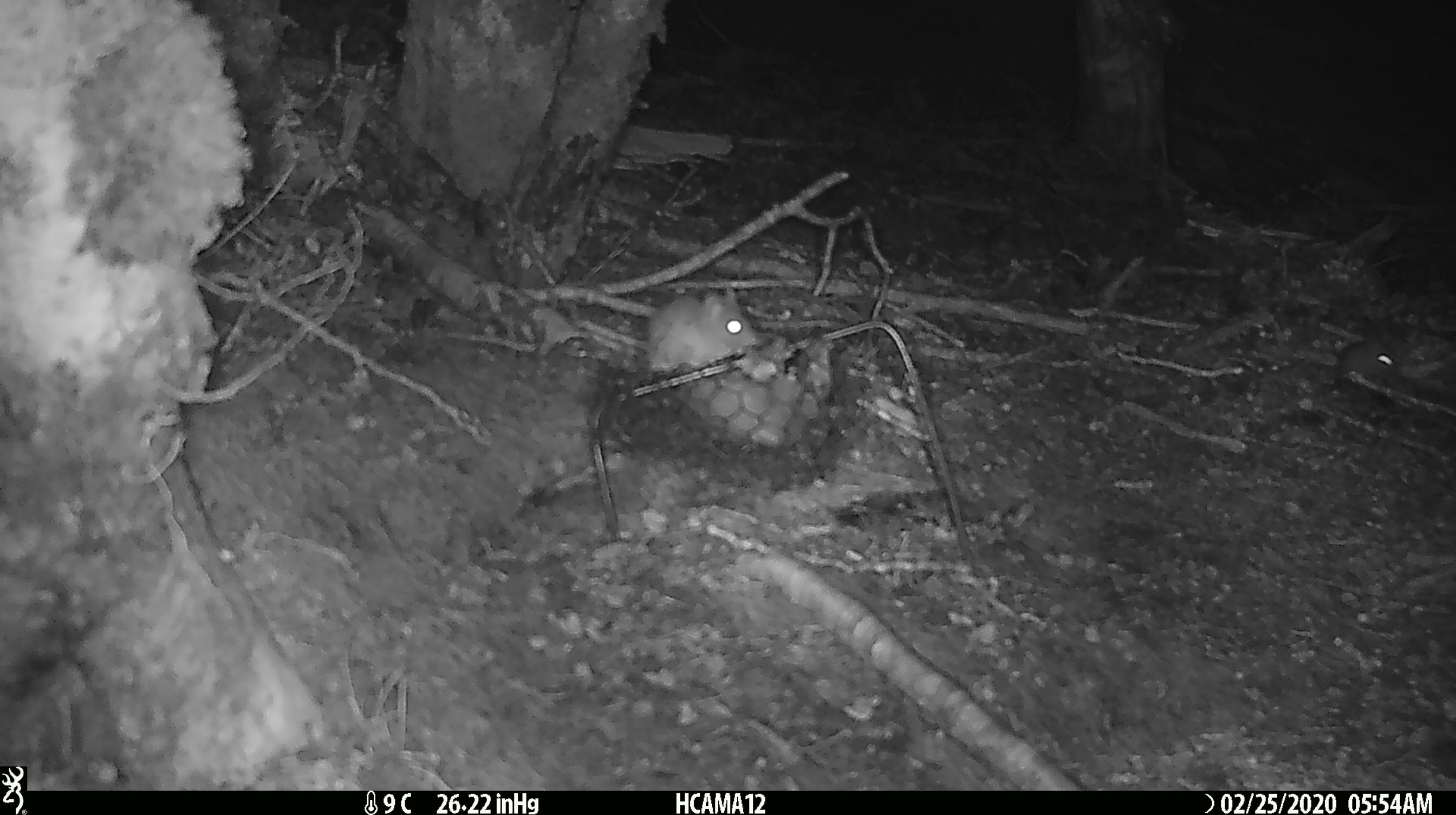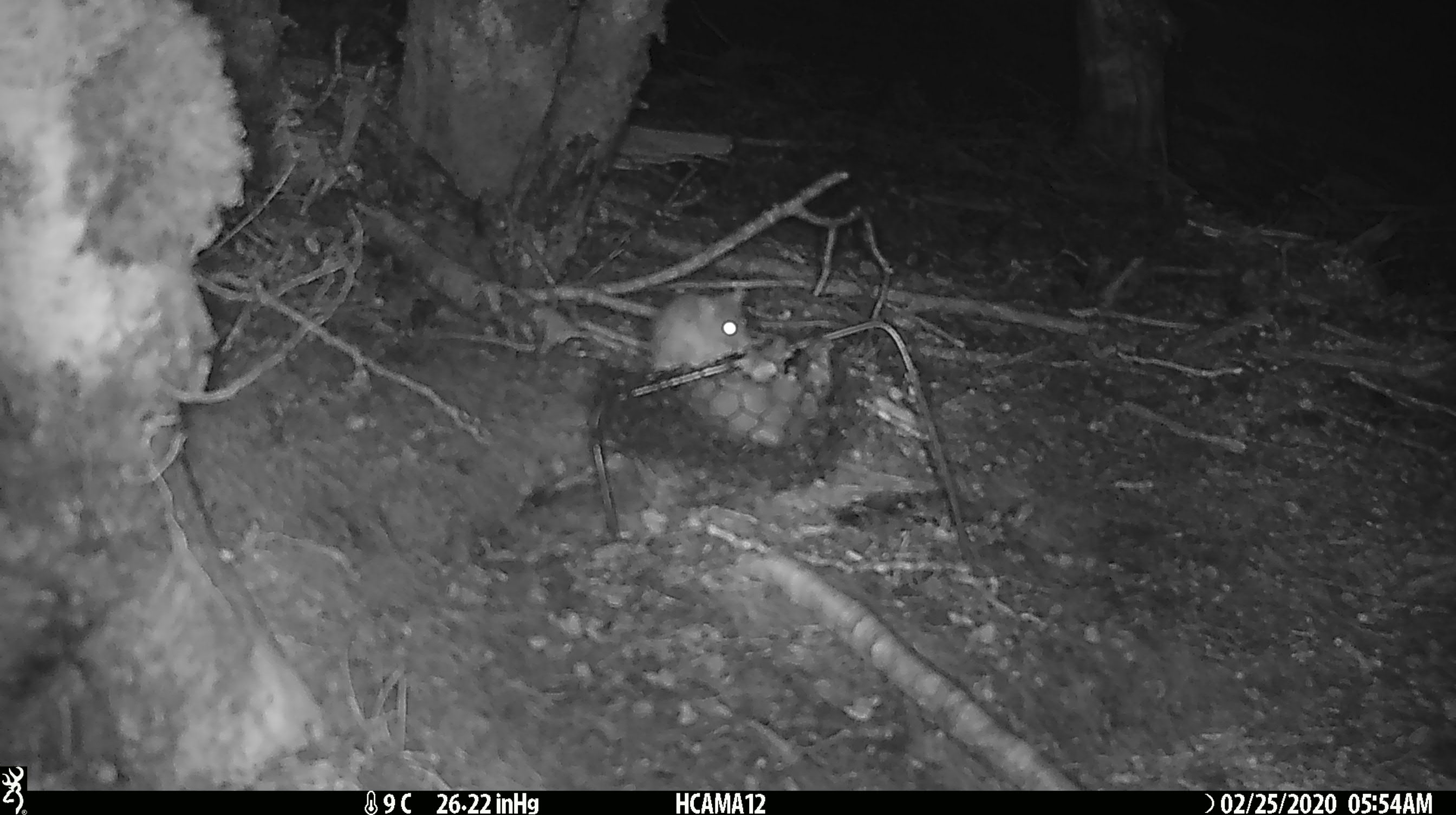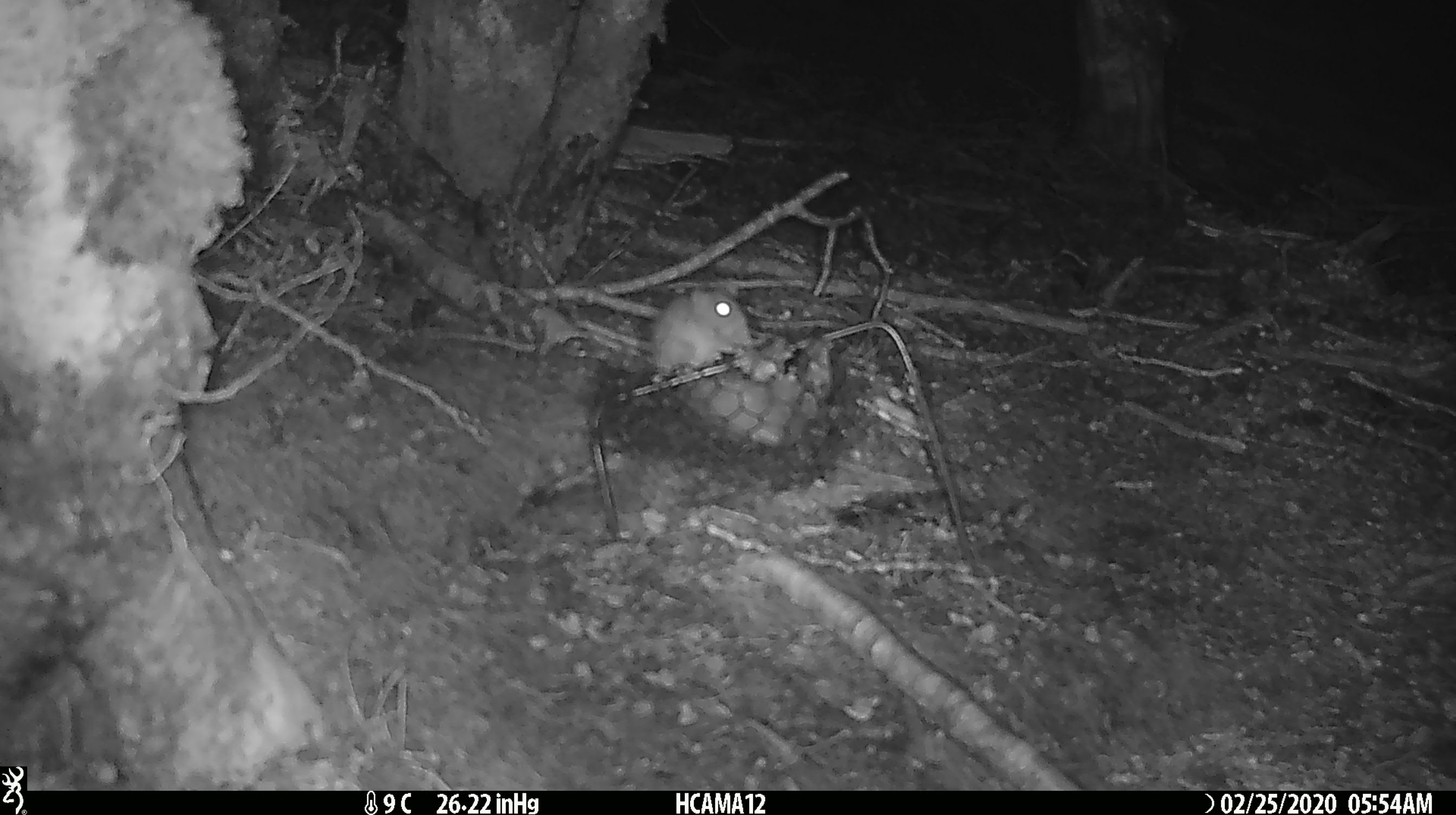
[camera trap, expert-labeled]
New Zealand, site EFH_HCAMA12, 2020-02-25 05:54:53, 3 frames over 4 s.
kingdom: Animalia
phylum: Chordata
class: Mammalia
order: Rodentia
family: Muridae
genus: Mus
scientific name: Mus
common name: mouse